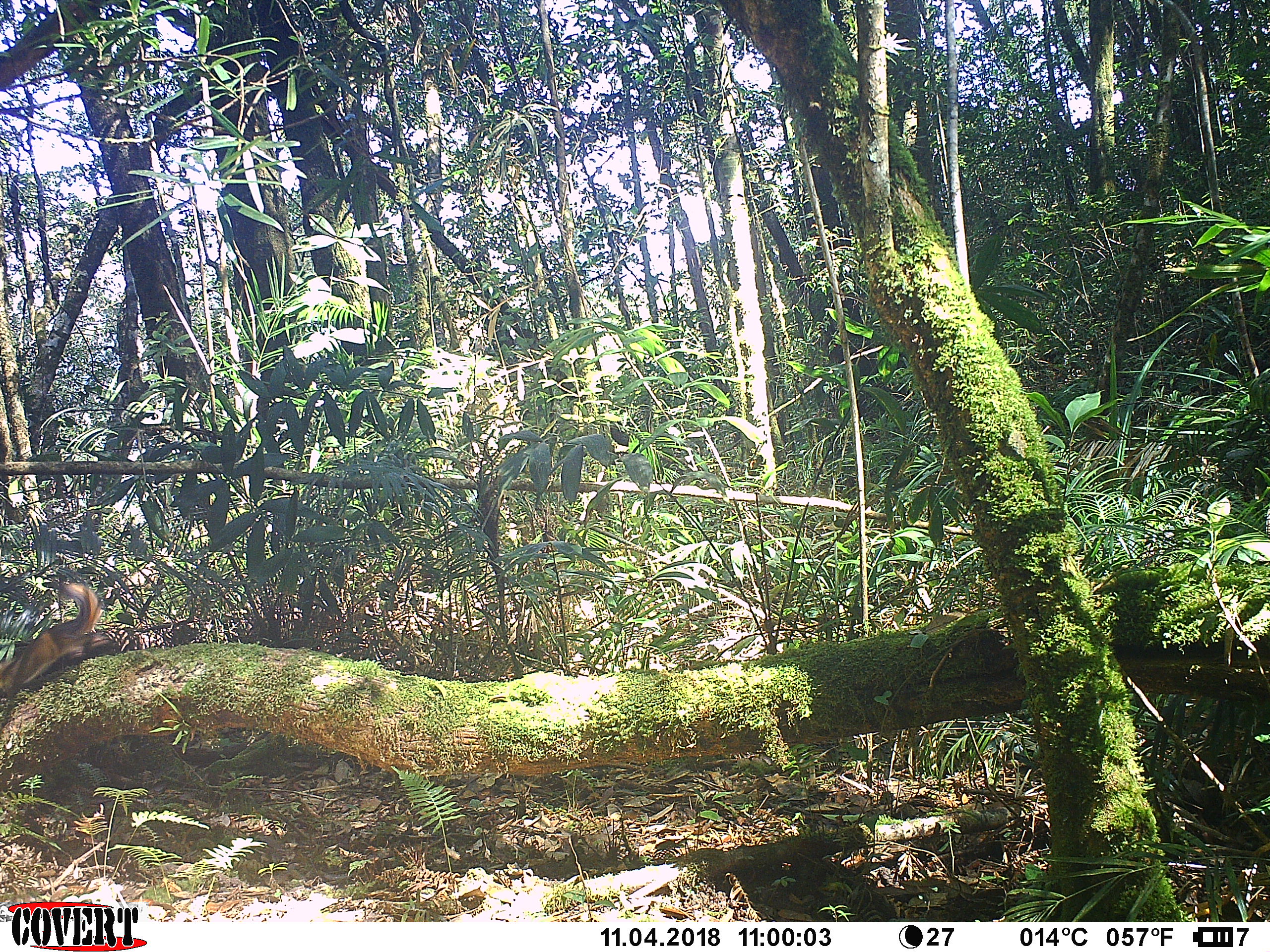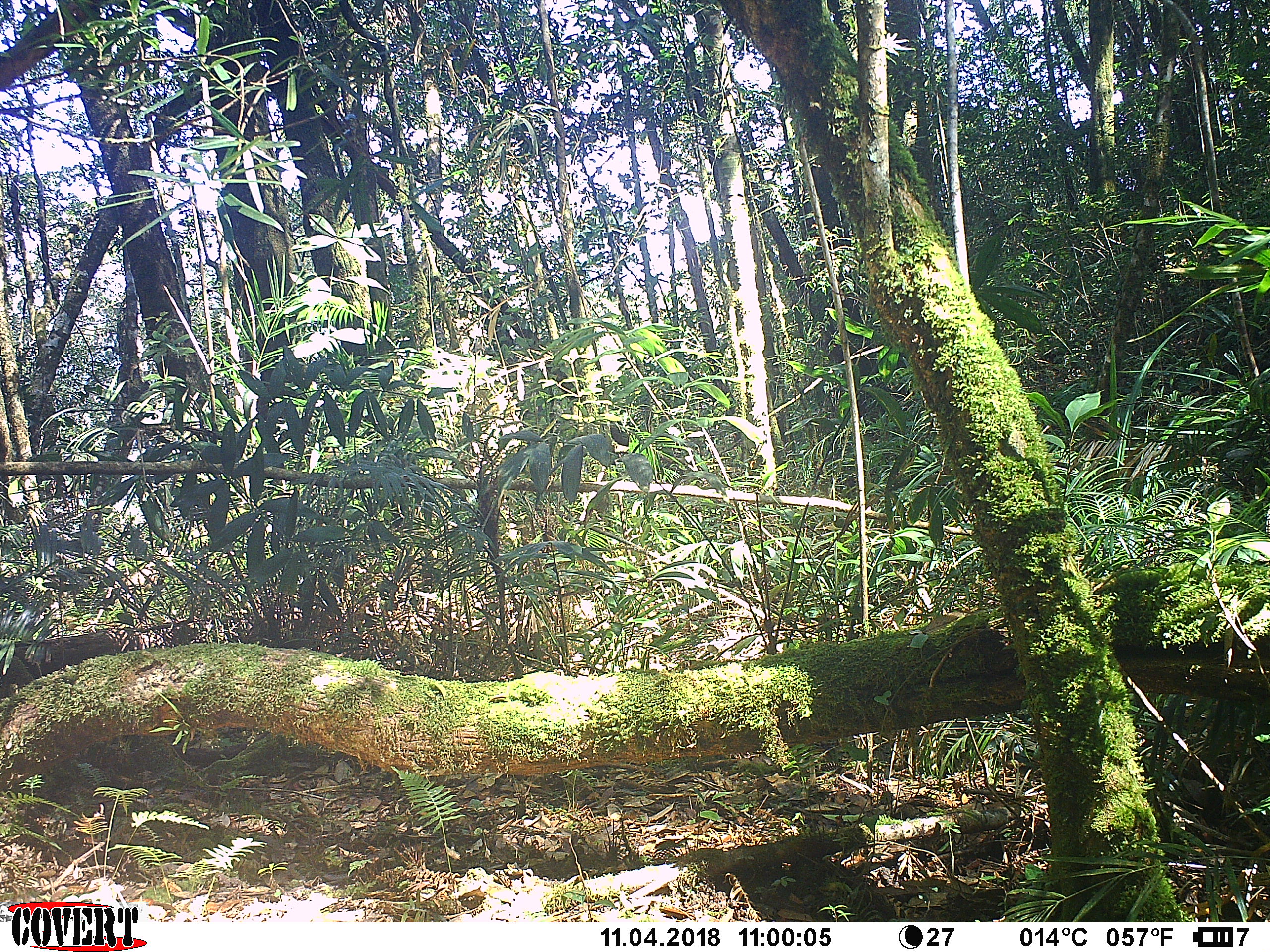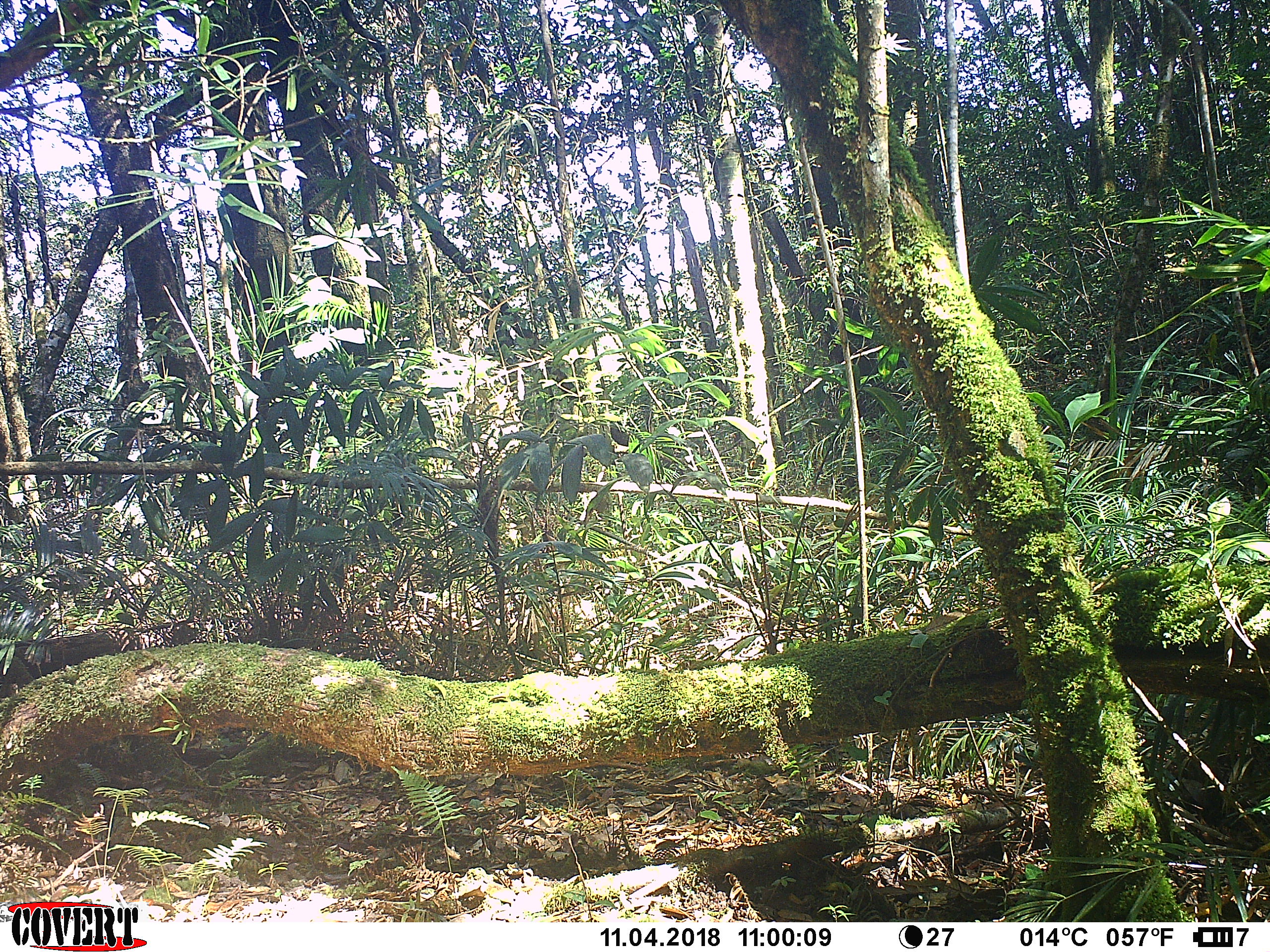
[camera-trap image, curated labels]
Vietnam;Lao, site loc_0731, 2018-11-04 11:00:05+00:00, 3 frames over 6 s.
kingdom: Animalia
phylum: Chordata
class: Mammalia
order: Rodentia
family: Sciuridae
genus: Dremomys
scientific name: Dremomys rufigenis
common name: red-cheeked squirrel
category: red cheeked squirrel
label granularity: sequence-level